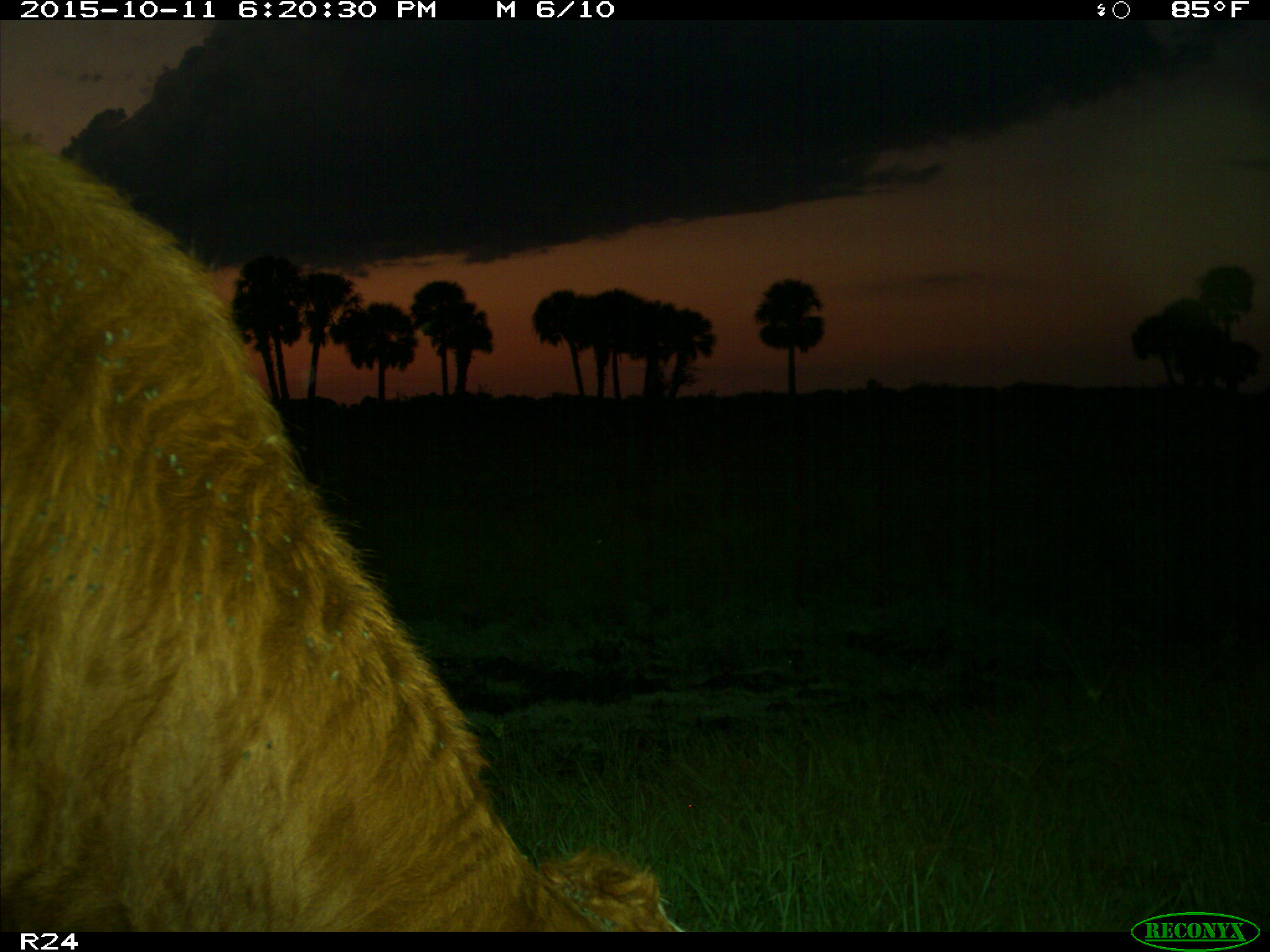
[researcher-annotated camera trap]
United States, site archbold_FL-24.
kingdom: Animalia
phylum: Chordata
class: Mammalia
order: Artiodactyla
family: Bovidae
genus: Bos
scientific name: Bos taurus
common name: domestic cow